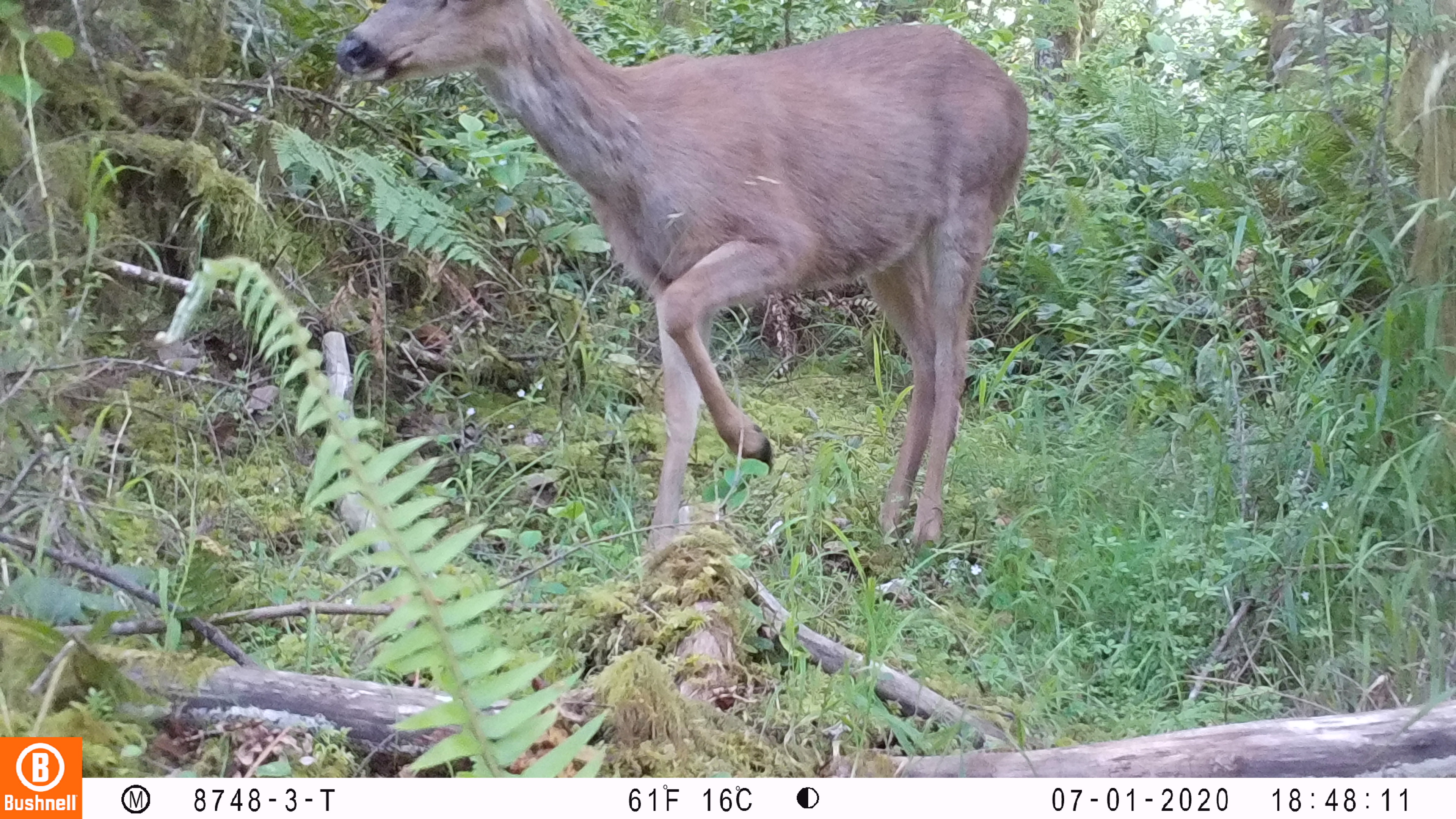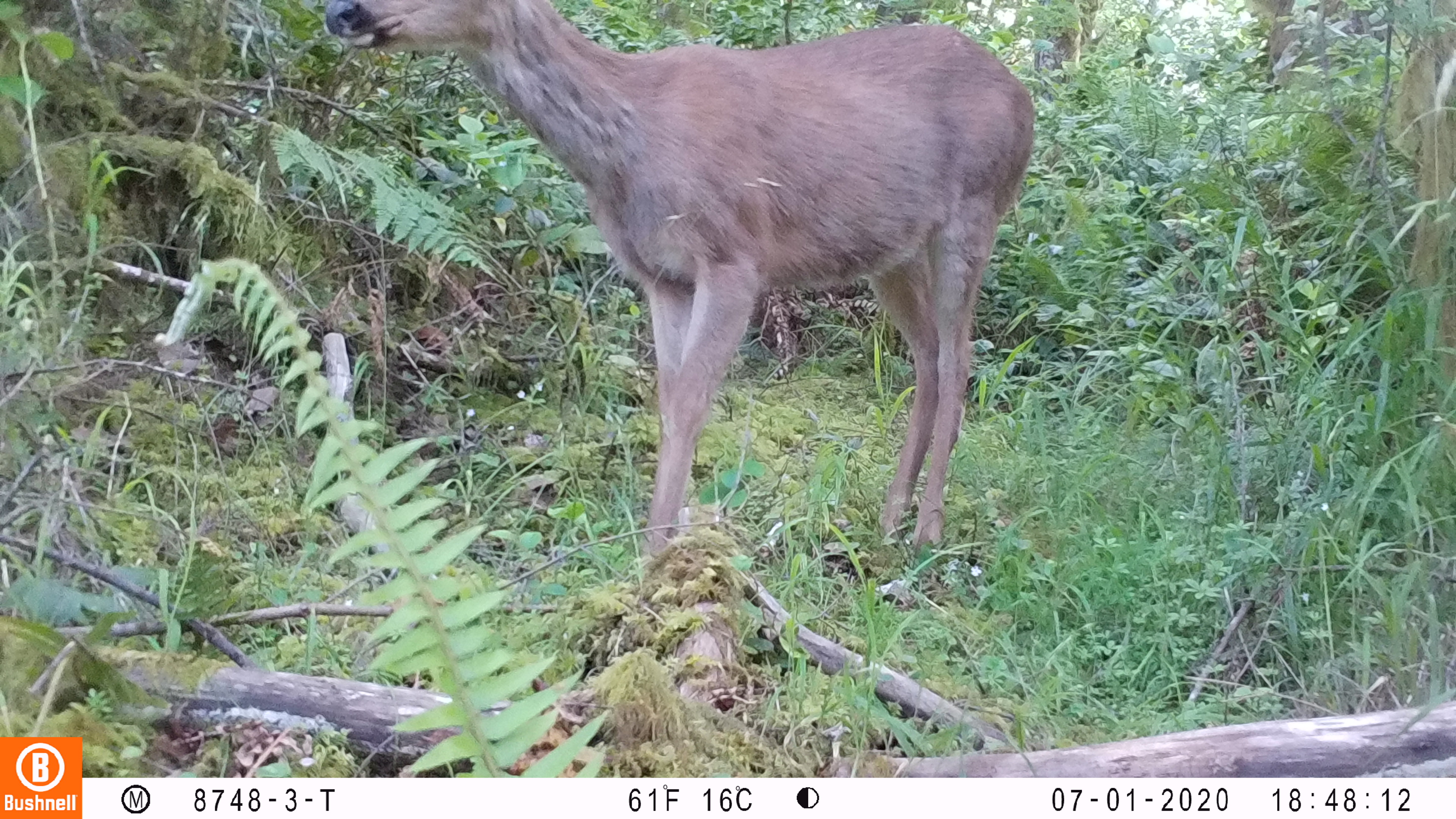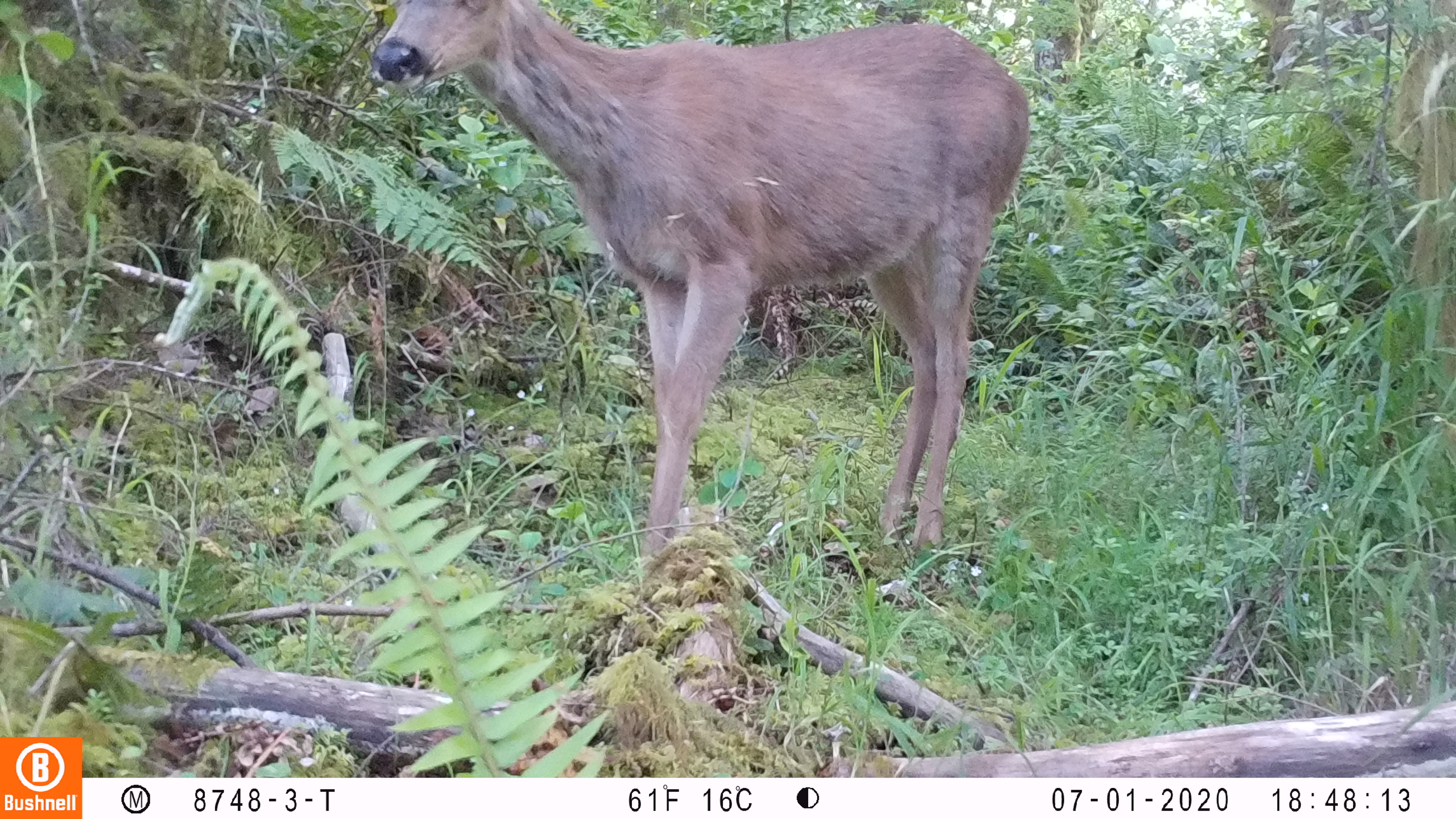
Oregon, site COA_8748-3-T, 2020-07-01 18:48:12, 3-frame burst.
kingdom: Animalia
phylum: Chordata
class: Mammalia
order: Artiodactyla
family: Cervidae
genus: Odocoileus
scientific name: Odocoileus hemionus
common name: black-tailed deer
Black-tailed deer (Odocoileus hemionus).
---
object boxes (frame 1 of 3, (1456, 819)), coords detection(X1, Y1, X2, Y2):
black-tailed deer: detection(336, 2, 1047, 554)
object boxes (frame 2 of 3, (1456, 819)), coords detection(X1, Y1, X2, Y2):
black-tailed deer: detection(319, 1, 1047, 564)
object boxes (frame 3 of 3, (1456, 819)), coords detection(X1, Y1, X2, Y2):
black-tailed deer: detection(366, 0, 1030, 551)